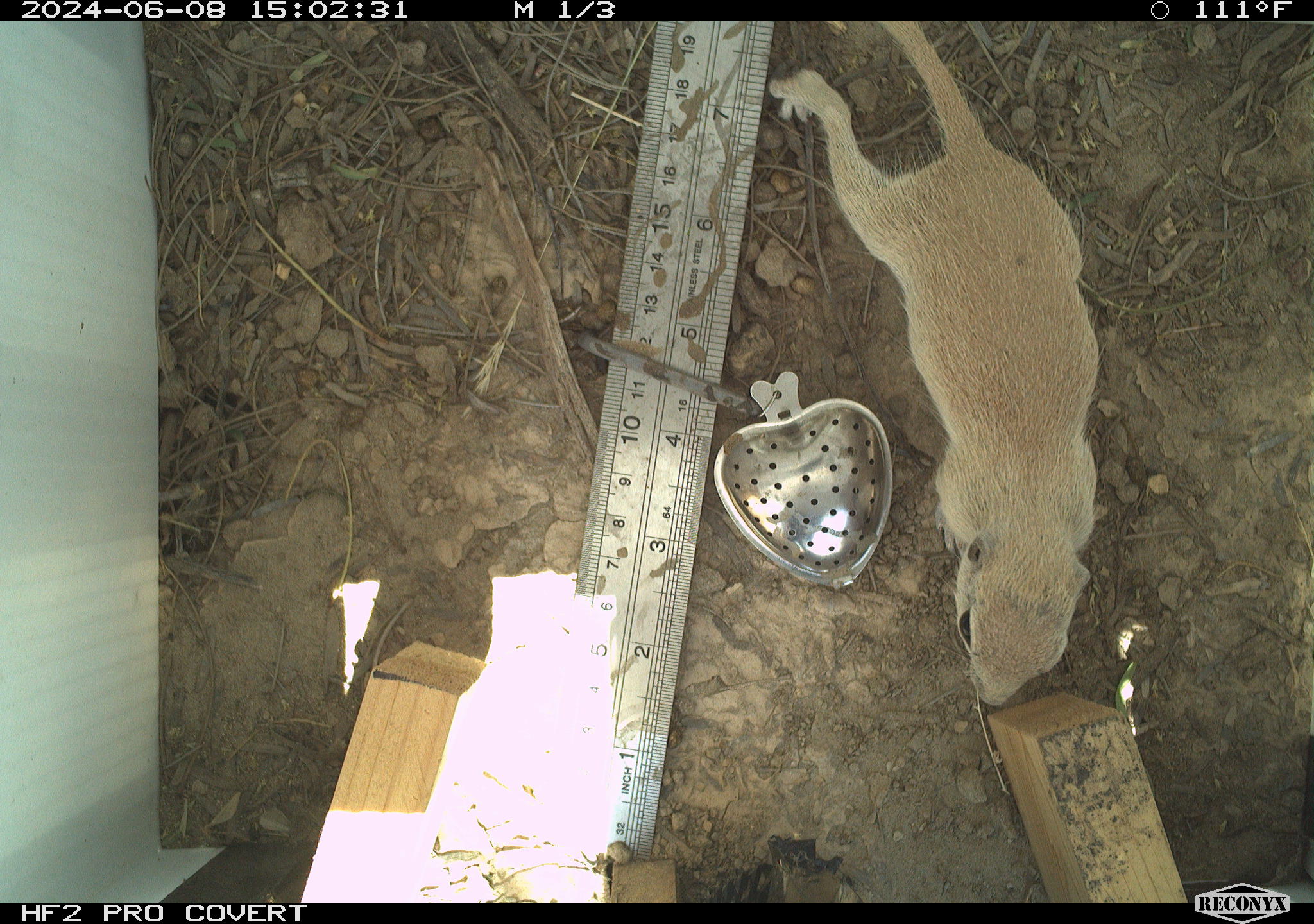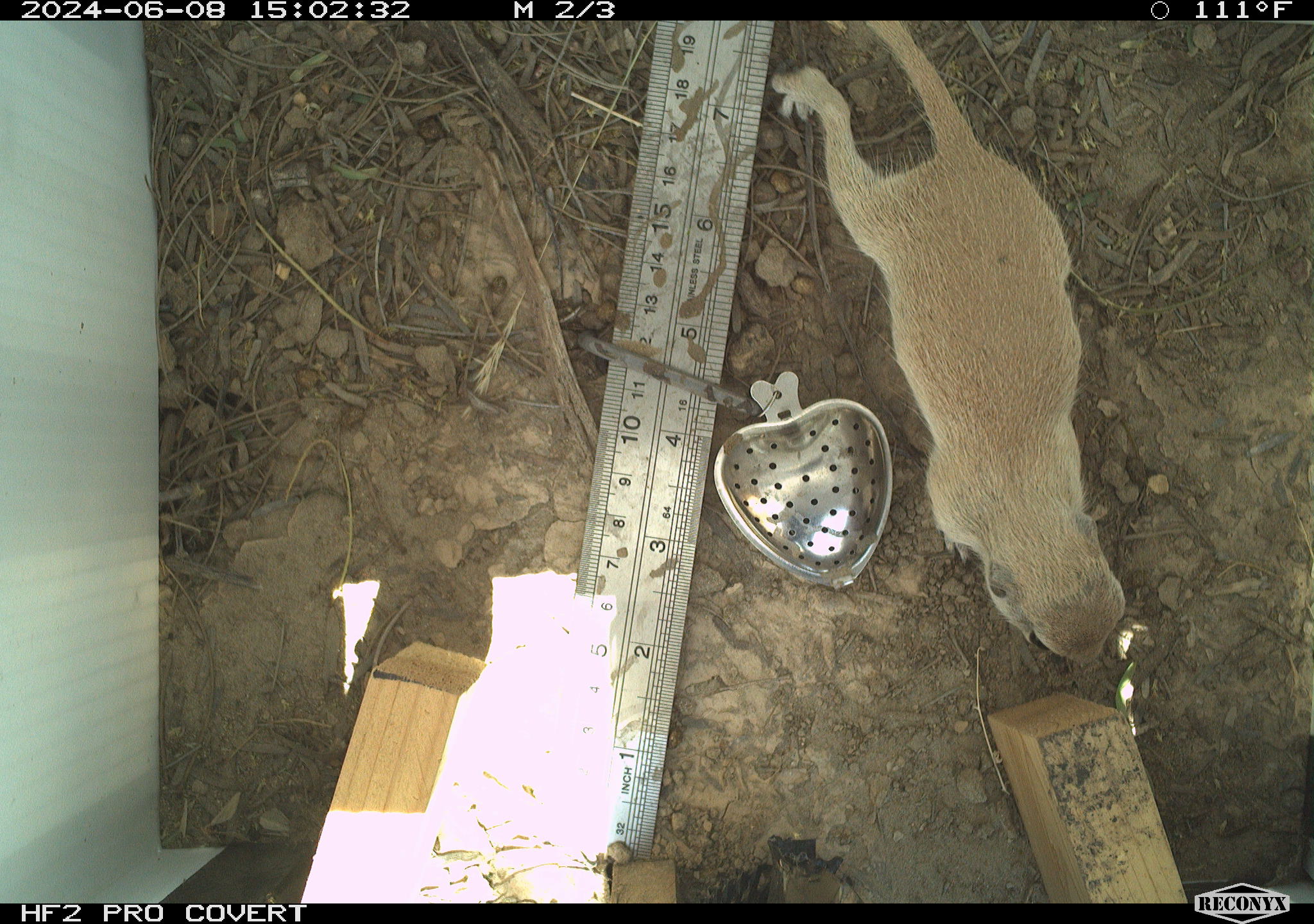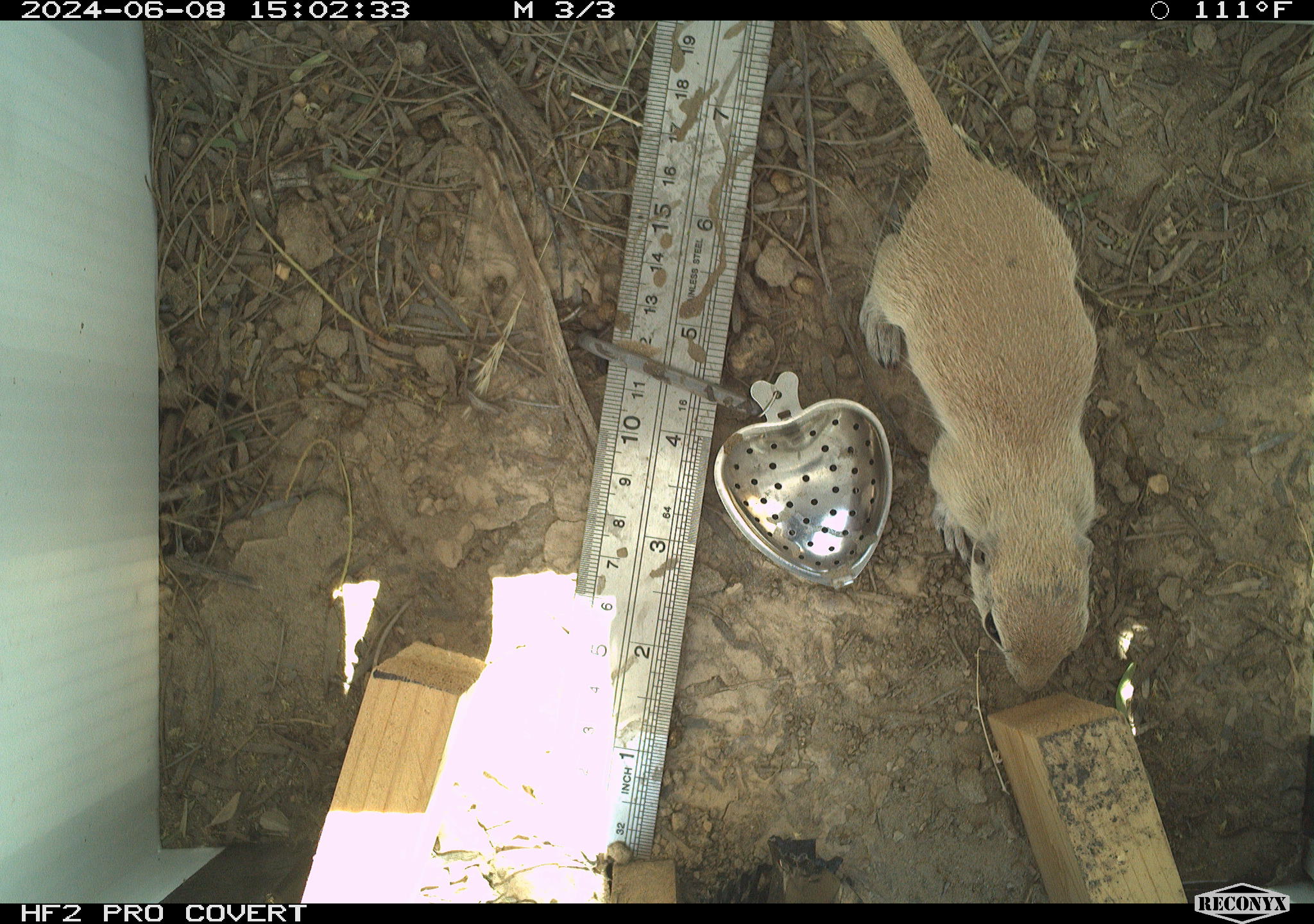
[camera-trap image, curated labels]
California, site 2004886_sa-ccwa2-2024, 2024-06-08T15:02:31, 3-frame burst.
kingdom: Animalia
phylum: Chordata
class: Mammalia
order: Rodentia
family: Sciuridae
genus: Xerospermophilus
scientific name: Xerospermophilus tereticaudus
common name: round-tailed ground squirrel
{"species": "round-tailed ground squirrel (Xerospermophilus tereticaudus)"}